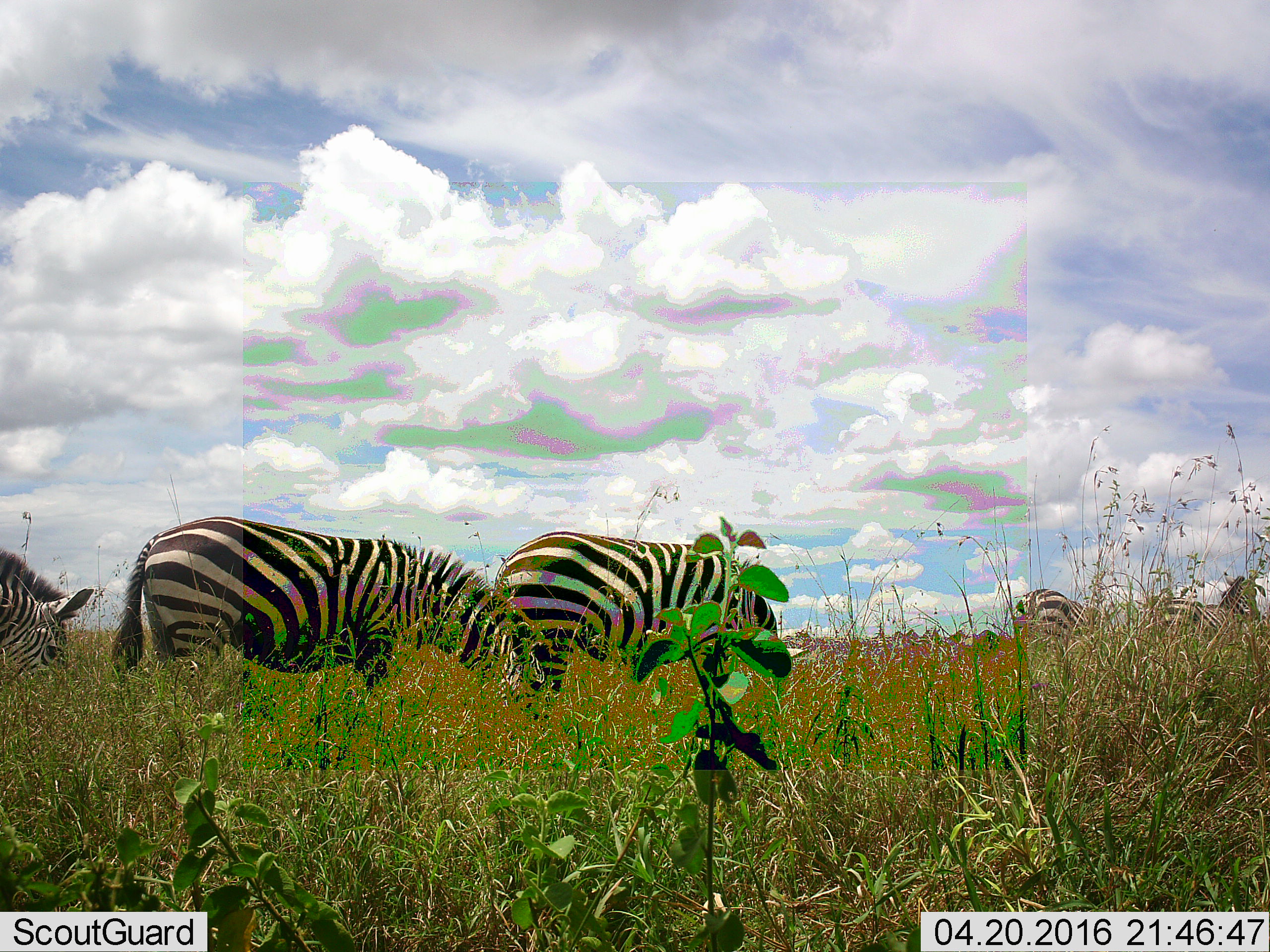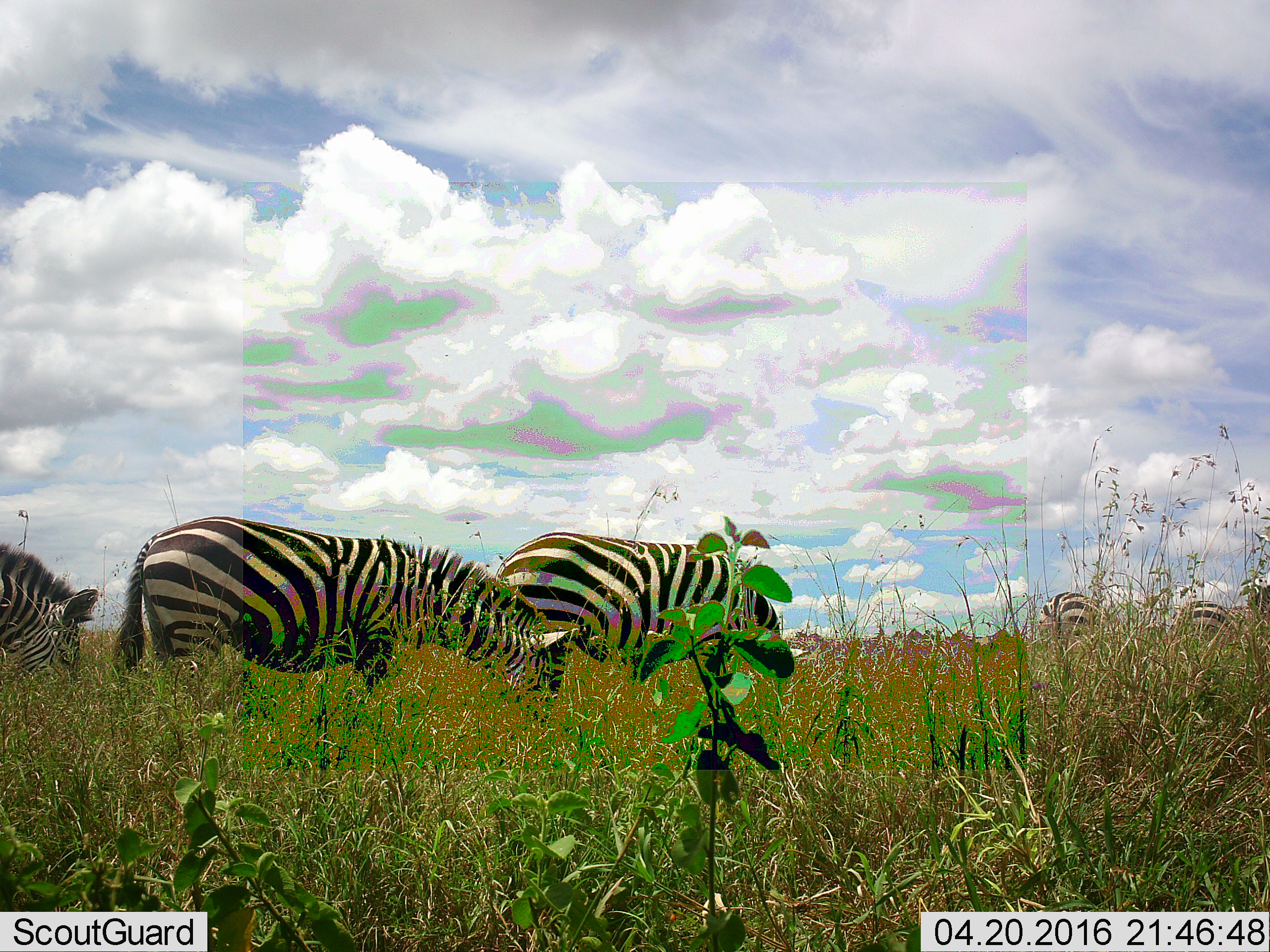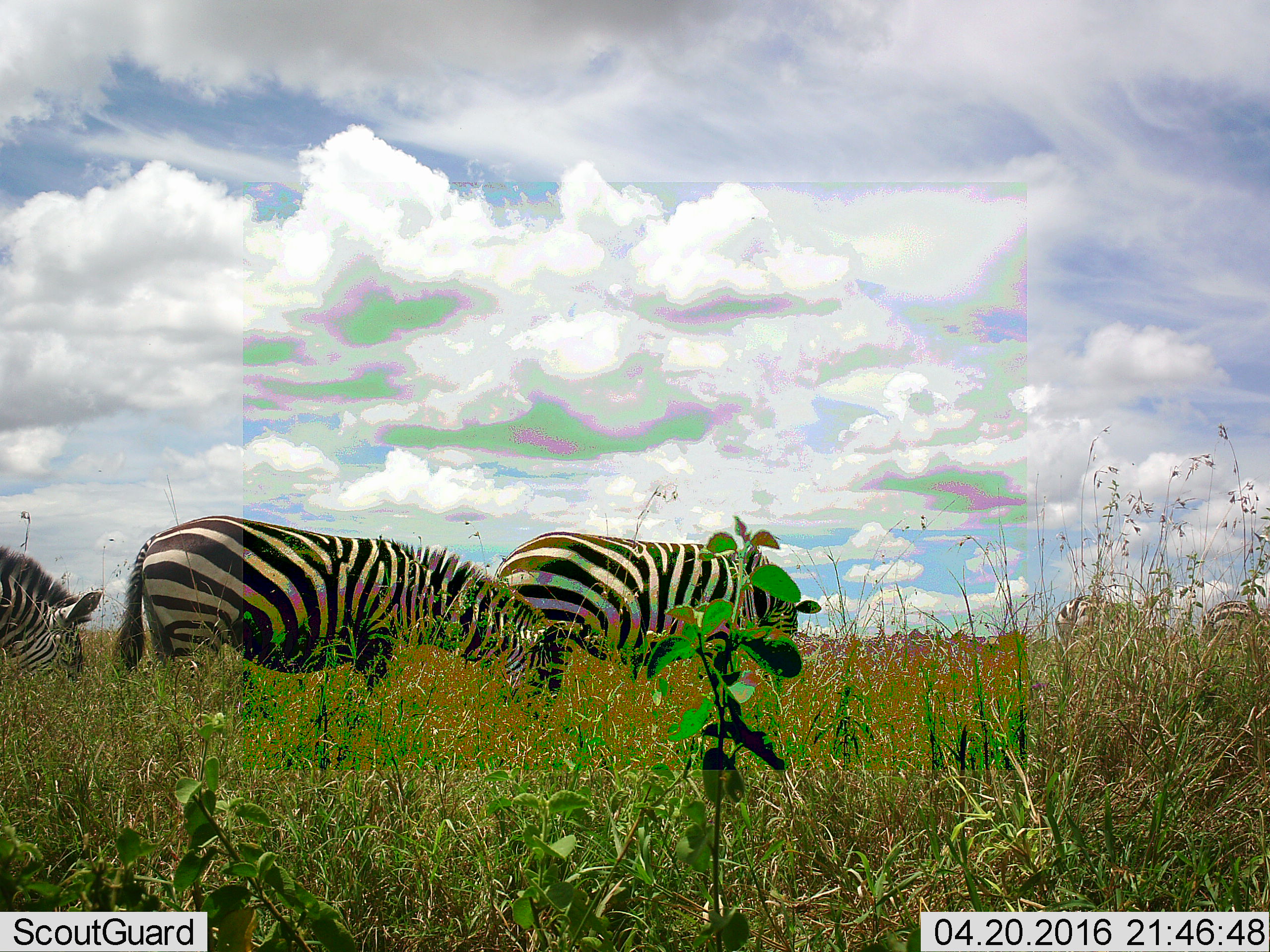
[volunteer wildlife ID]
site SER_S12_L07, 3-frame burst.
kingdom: Animalia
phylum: Chordata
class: Mammalia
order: Perissodactyla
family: Equidae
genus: Equus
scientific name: Equus quagga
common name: plains zebra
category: zebraplains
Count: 5.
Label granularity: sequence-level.